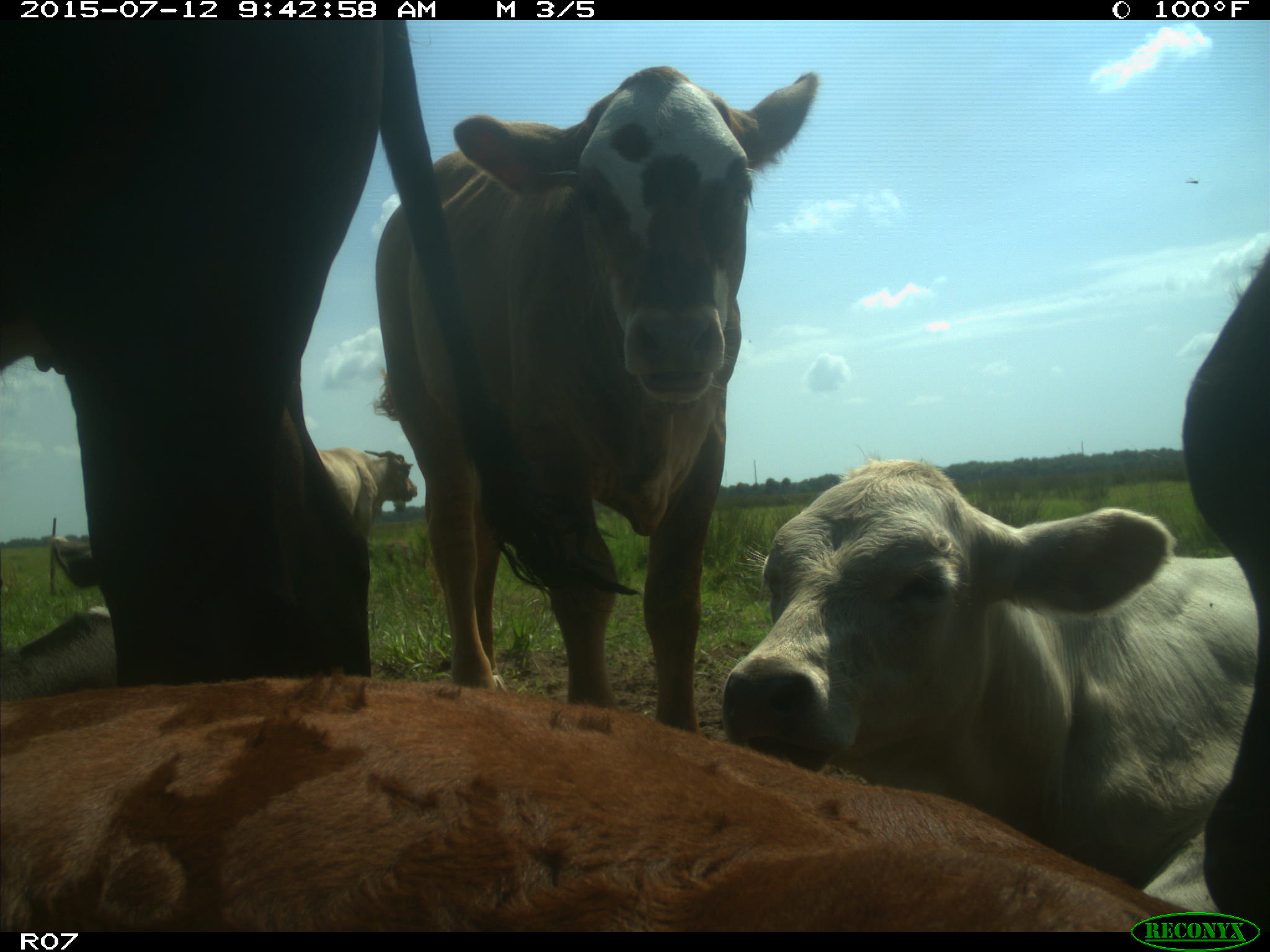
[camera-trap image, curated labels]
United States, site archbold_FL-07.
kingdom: Animalia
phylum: Chordata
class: Mammalia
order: Artiodactyla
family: Bovidae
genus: Bos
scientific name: Bos taurus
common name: domestic cow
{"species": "Bos taurus (domestic cow)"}